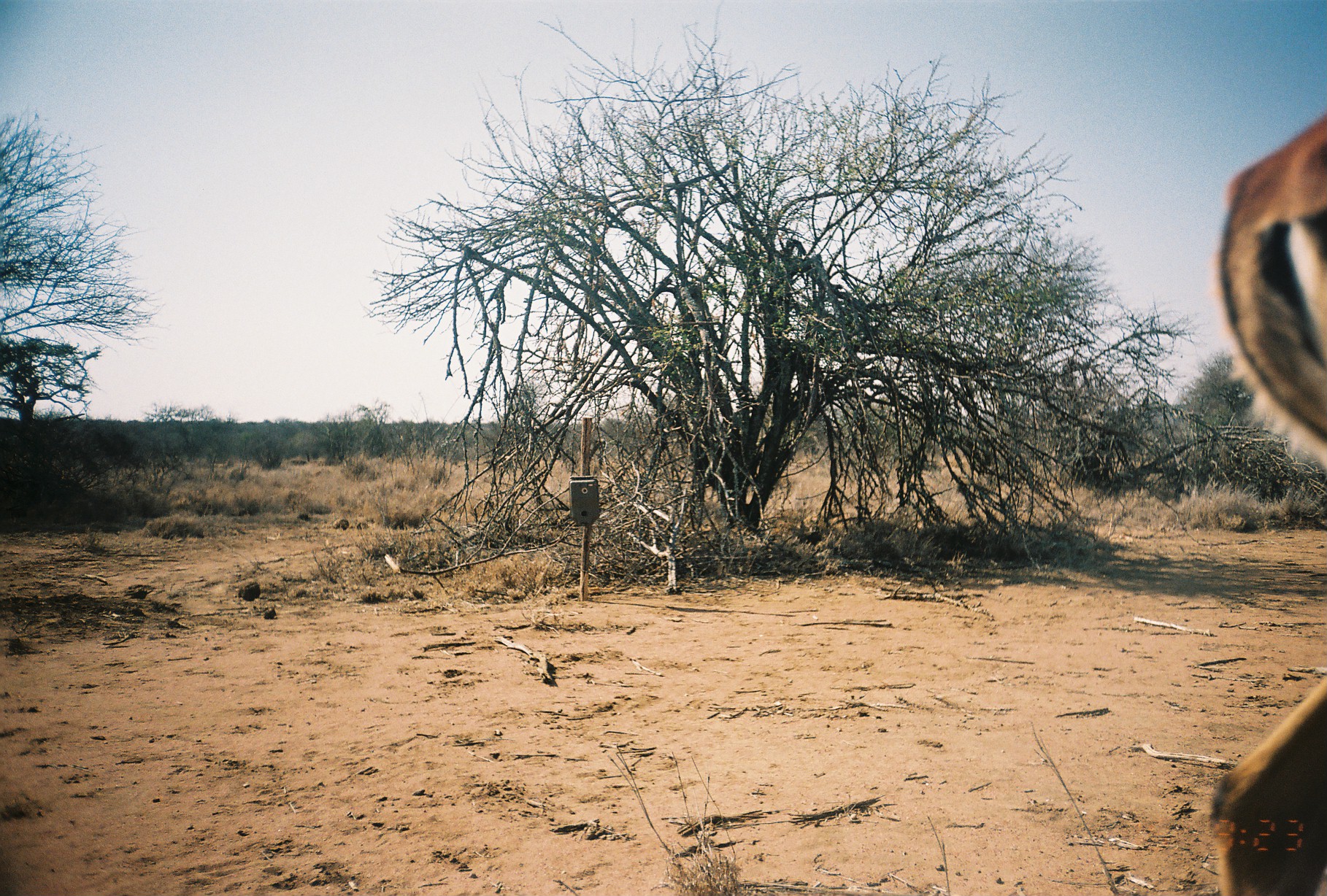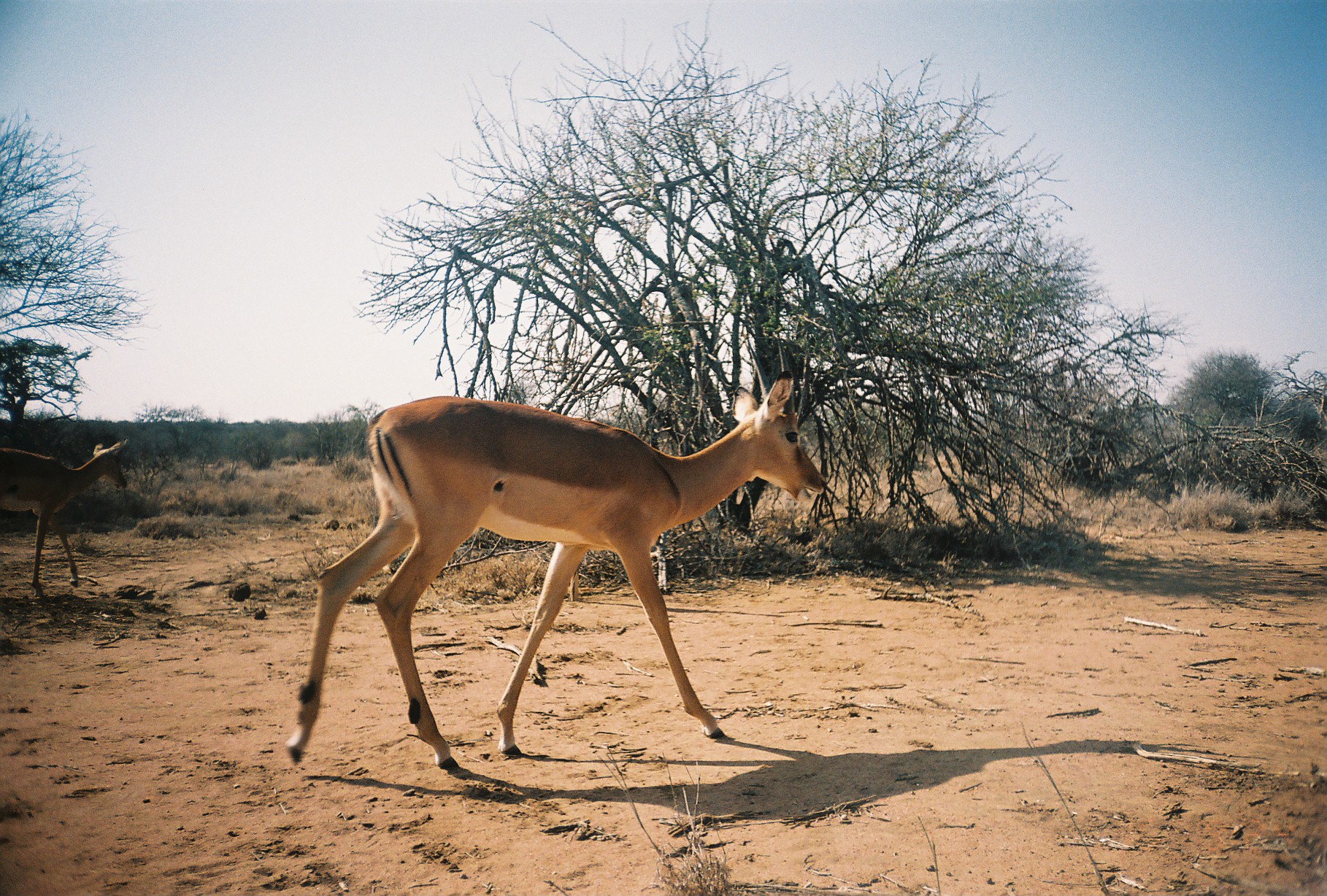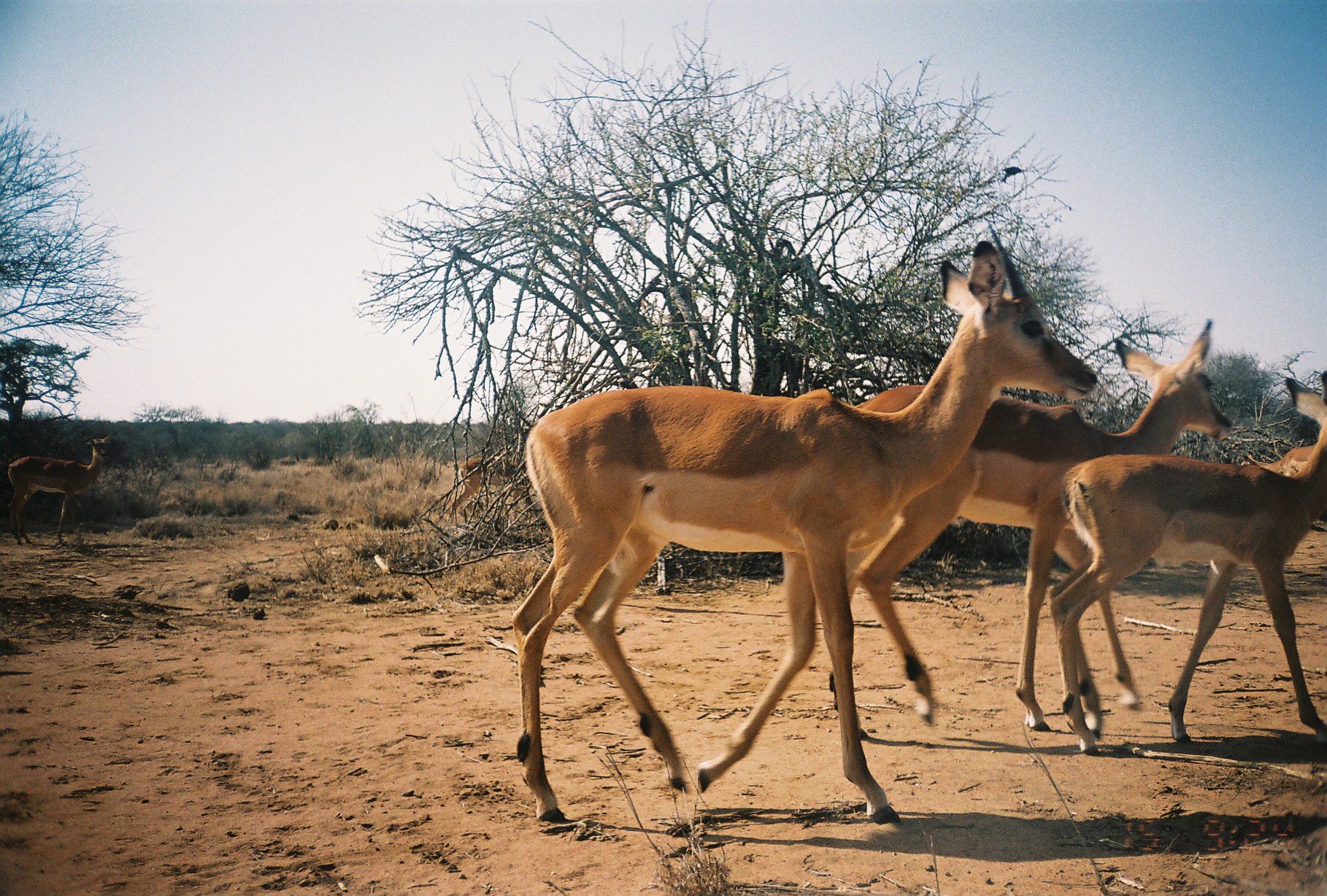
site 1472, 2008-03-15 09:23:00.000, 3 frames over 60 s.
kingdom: Animalia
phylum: Chordata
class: Mammalia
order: Artiodactyla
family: Bovidae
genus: Aepyceros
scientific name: Aepyceros melampus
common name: impala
Aepyceros melampus (impala), count 1.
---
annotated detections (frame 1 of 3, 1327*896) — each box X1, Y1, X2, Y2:
aepyceros melampus: 1205, 98, 1327, 896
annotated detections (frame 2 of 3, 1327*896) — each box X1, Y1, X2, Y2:
aepyceros melampus: 285, 367, 826, 769; 0, 437, 129, 596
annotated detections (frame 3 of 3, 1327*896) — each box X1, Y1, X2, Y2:
aepyceros melampus: 507, 238, 1097, 819; 823, 315, 1234, 729; 1044, 369, 1327, 753; 7, 434, 112, 544; 446, 455, 534, 524